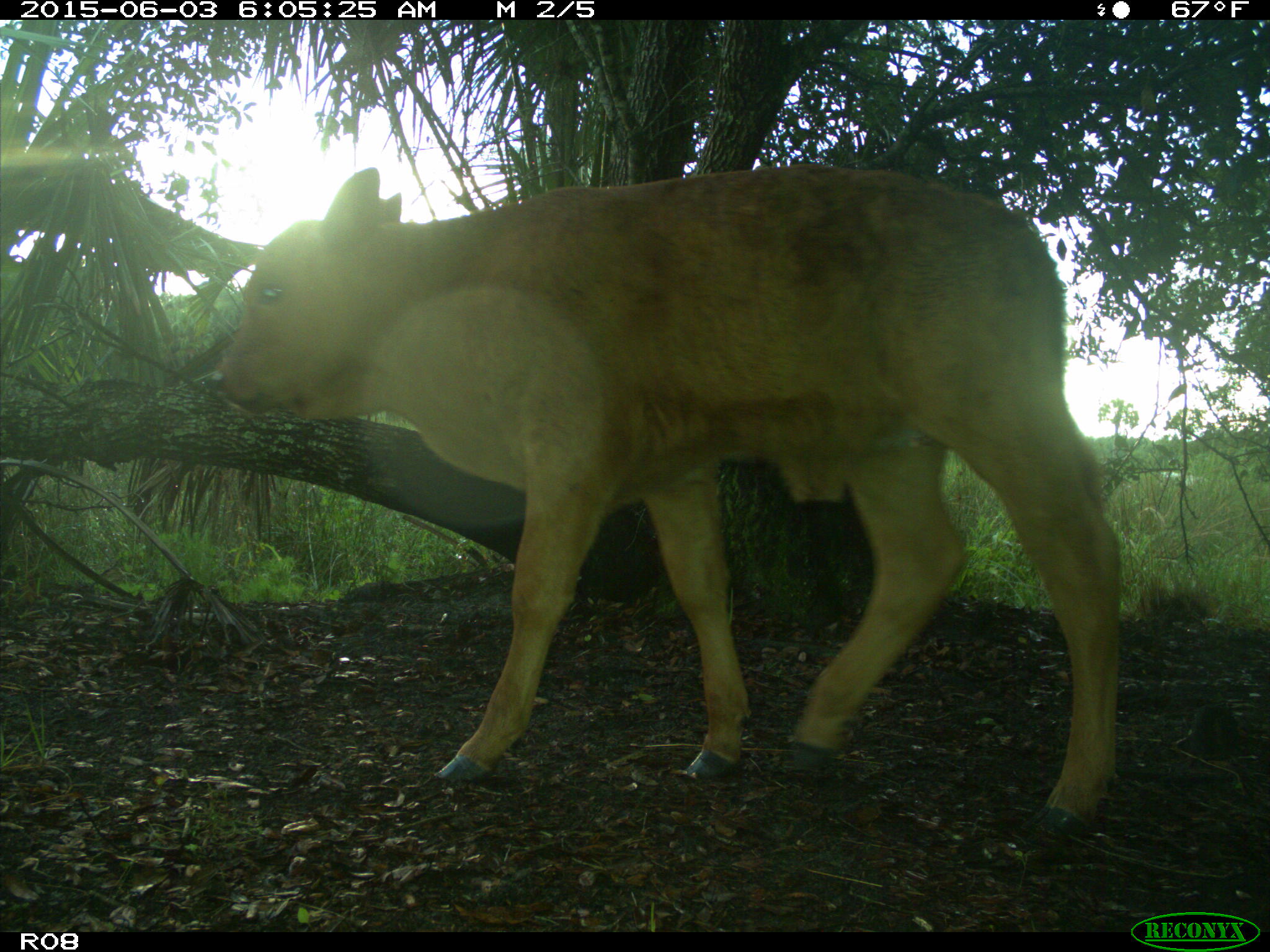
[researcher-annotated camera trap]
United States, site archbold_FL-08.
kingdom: Animalia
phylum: Chordata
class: Mammalia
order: Artiodactyla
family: Bovidae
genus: Bos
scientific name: Bos taurus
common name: domestic cow